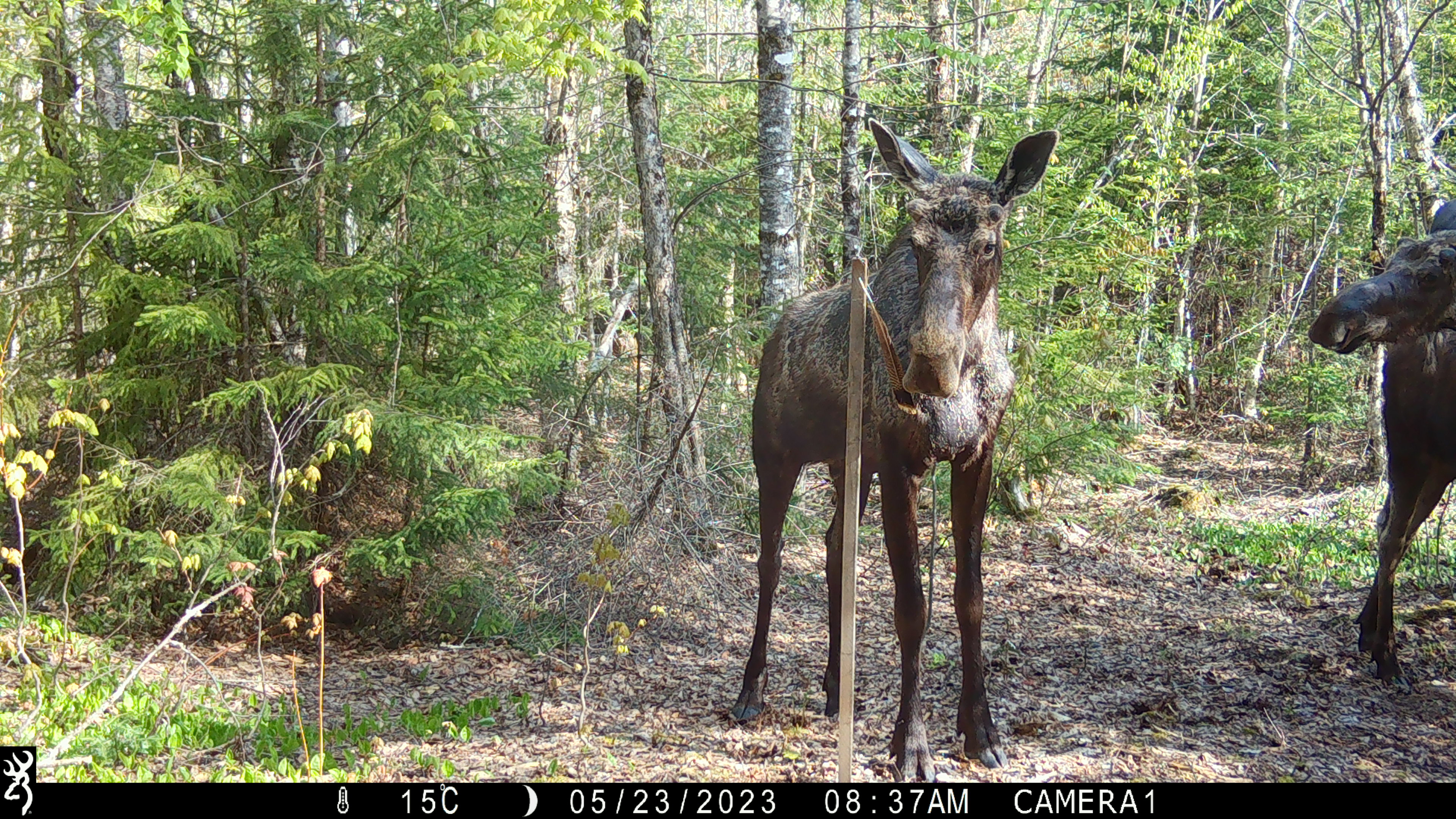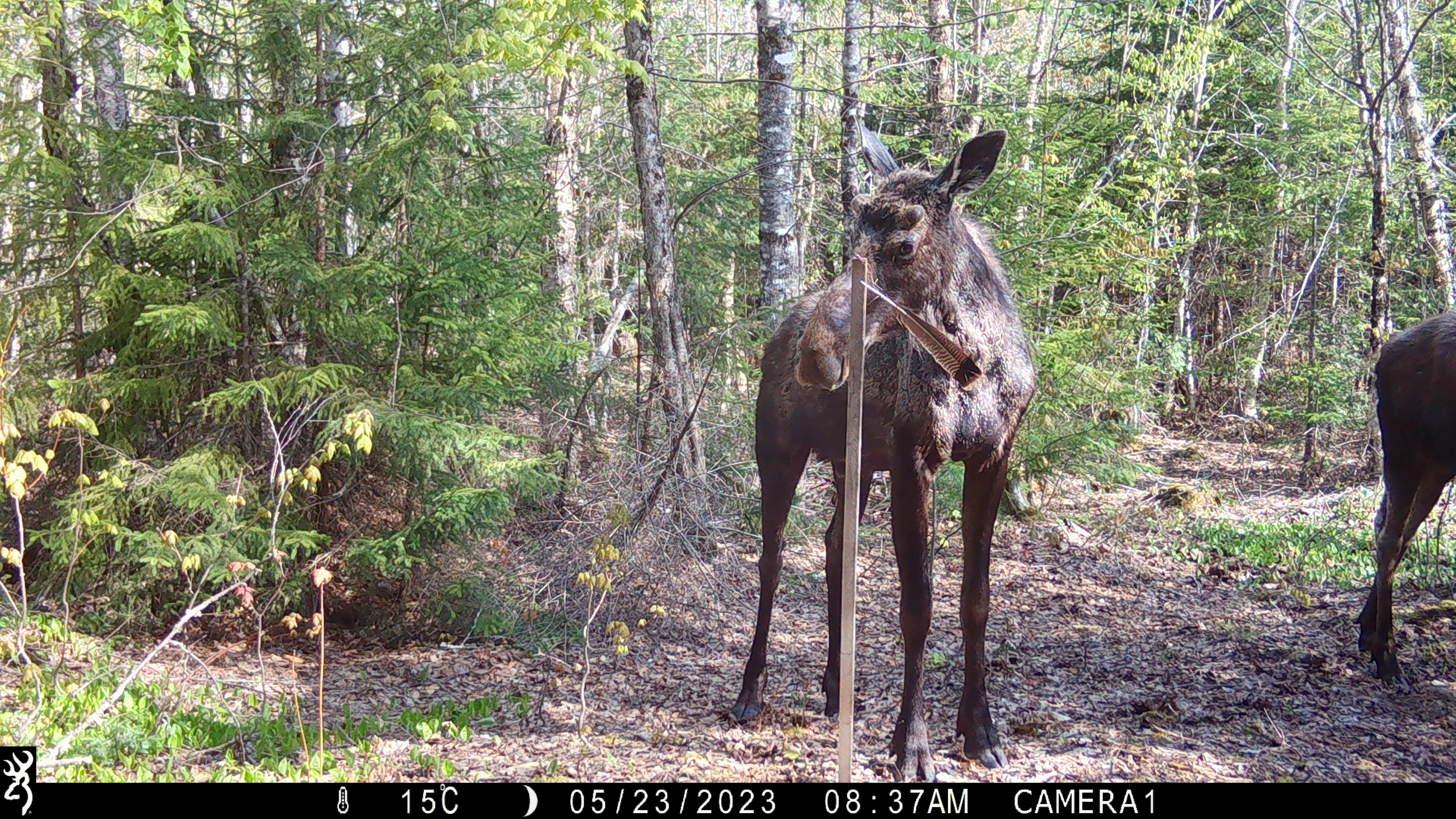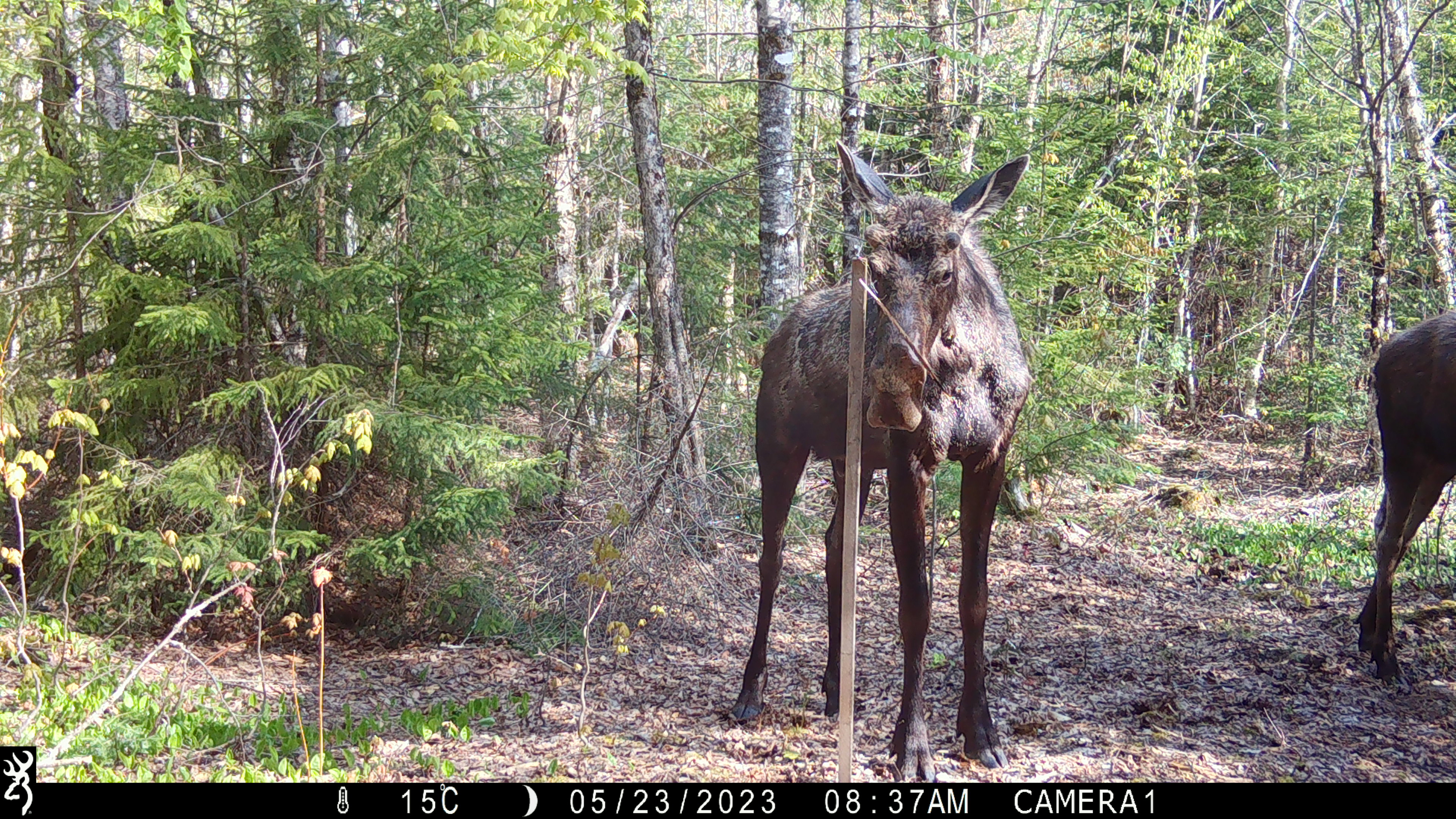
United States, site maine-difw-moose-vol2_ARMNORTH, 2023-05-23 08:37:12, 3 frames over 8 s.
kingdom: Animalia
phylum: Chordata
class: Mammalia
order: Artiodactyla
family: Cervidae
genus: Alces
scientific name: Alces alces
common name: moose